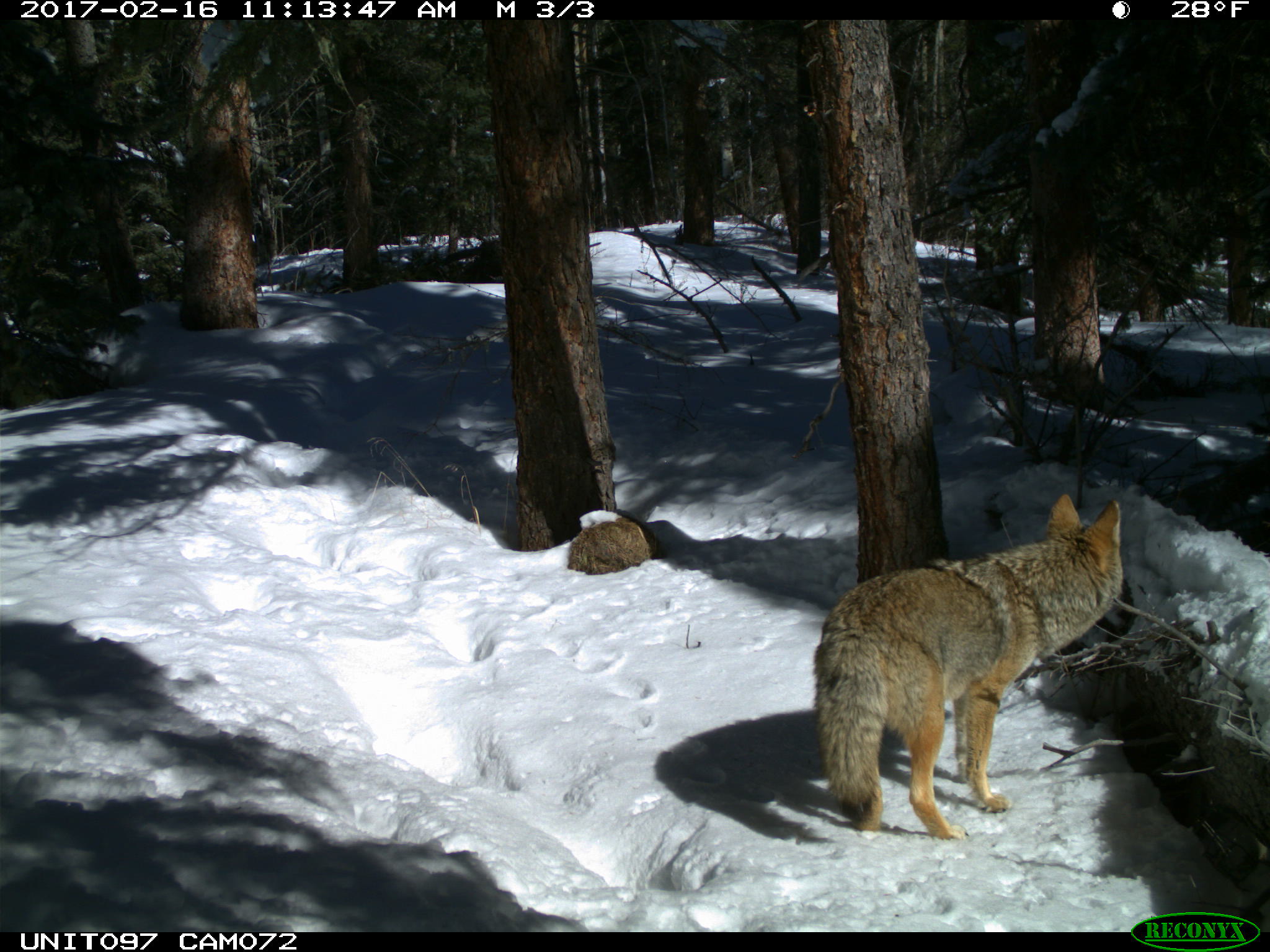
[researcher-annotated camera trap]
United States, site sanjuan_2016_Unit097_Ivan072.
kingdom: Animalia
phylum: Chordata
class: Mammalia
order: Carnivora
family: Canidae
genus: Canis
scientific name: Canis latrans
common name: coyote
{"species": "Canis latrans (coyote)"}